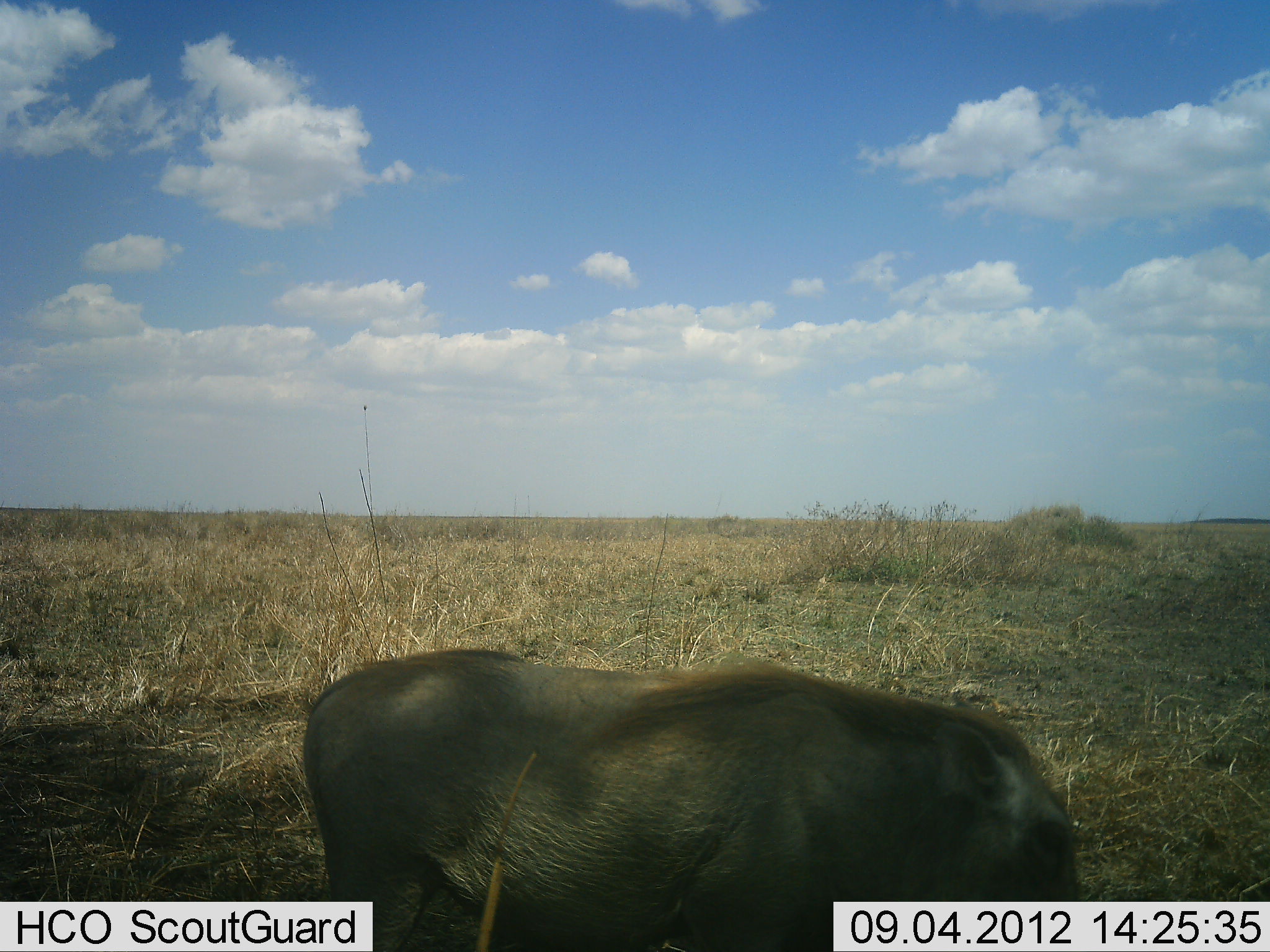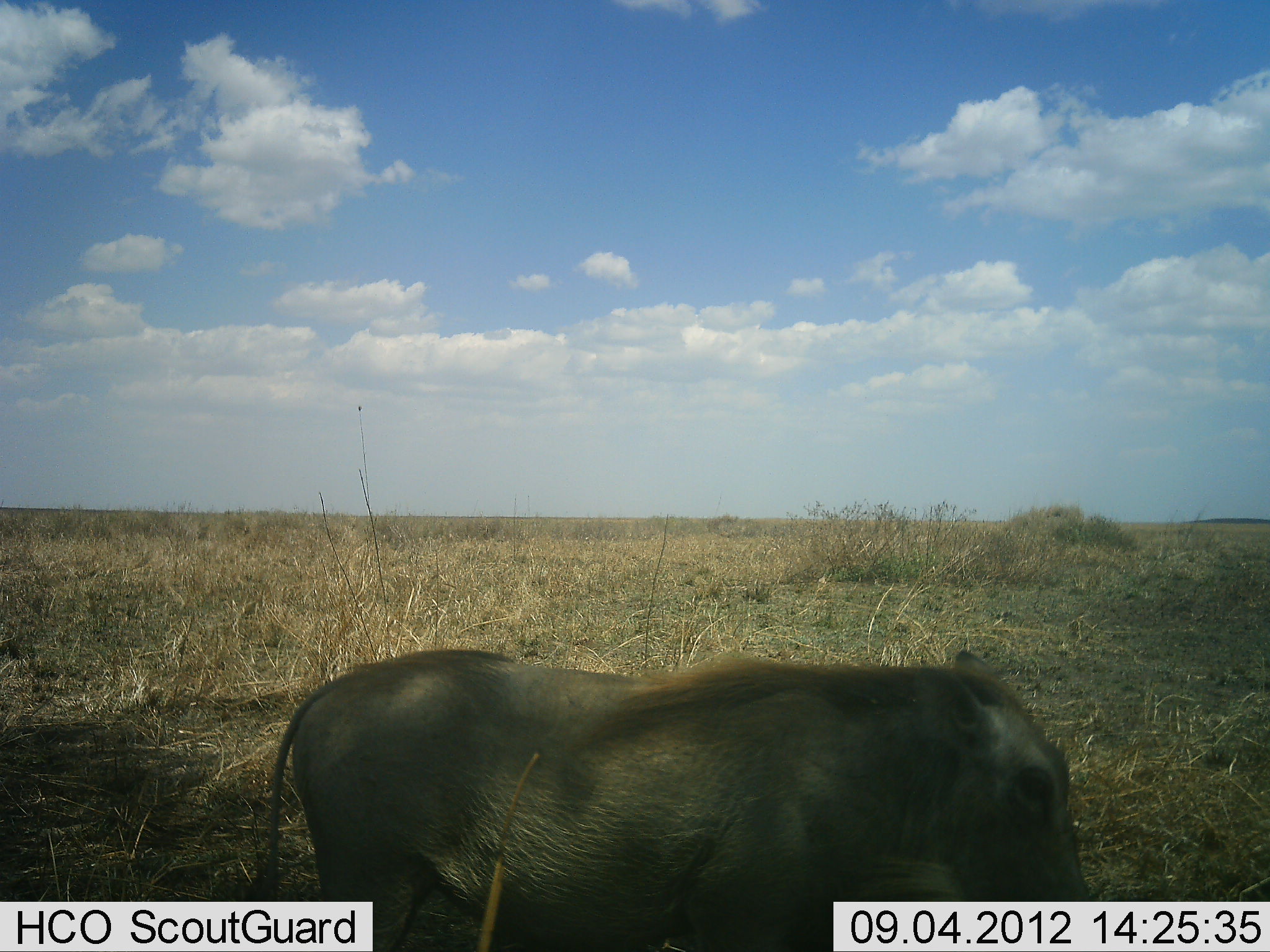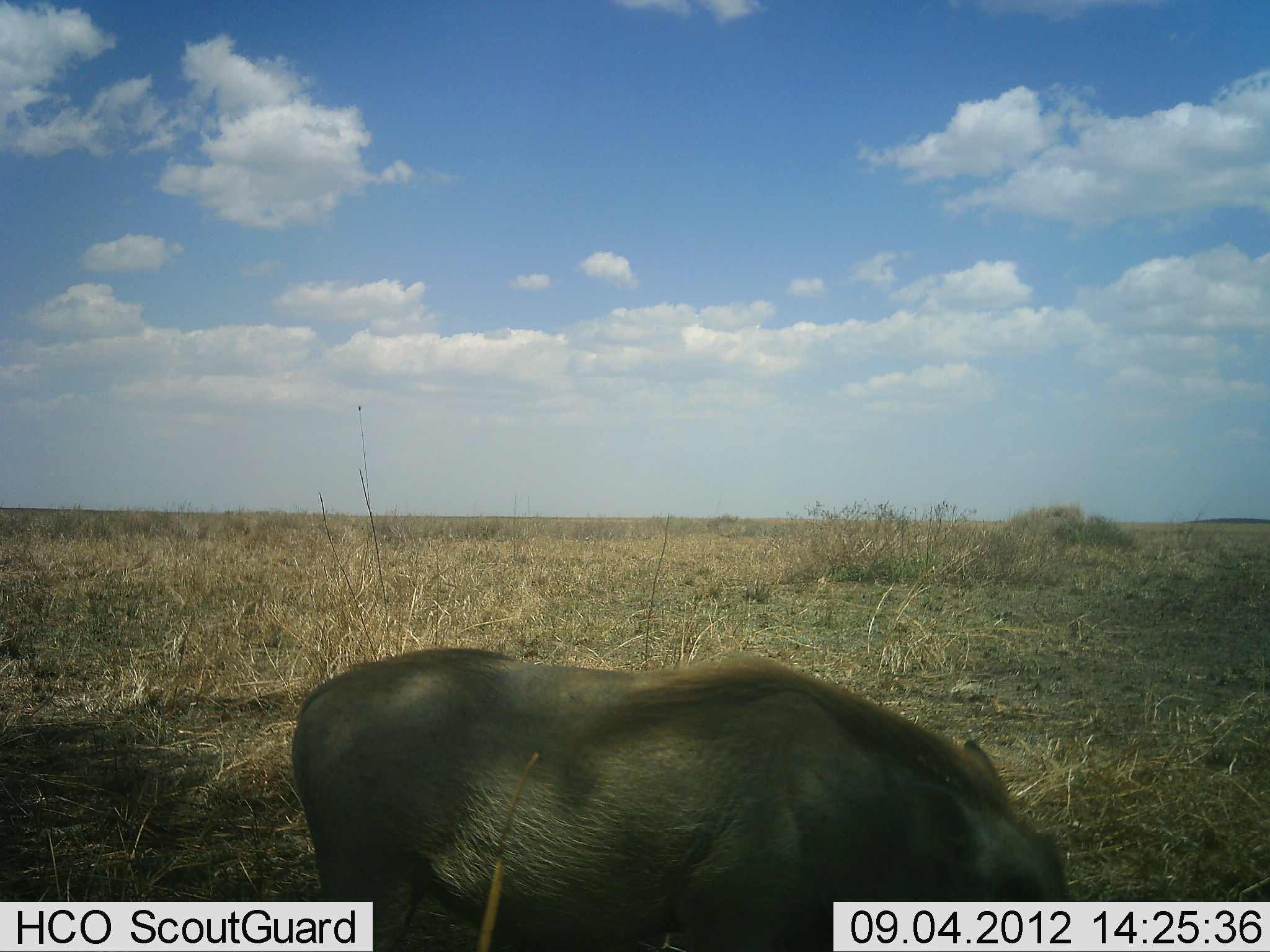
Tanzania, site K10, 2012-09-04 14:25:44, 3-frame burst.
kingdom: Animalia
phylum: Chordata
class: Mammalia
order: Artiodactyla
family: Suidae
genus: Phacochoerus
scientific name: Phacochoerus africanus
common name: warthog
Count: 1.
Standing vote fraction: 30%.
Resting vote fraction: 0%.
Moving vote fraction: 20%.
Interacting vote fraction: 0%.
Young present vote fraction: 0%.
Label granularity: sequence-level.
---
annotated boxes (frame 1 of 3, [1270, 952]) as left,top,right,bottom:
animal: 304,650,1080,952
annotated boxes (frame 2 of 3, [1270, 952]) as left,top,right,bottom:
animal: 262,650,1088,952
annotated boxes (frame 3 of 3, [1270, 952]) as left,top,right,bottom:
animal: 293,646,1069,952